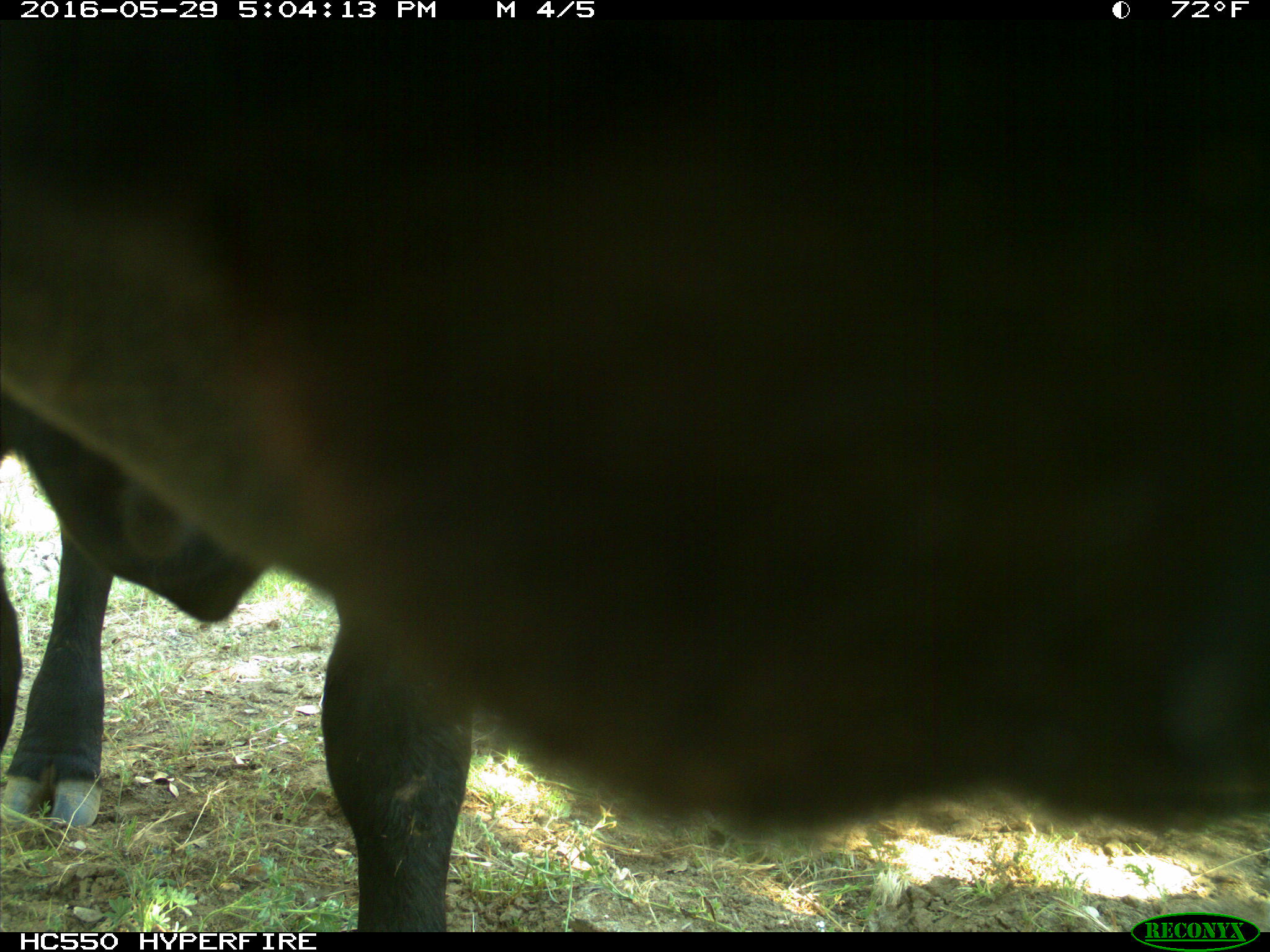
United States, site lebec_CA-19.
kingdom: Animalia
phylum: Chordata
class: Mammalia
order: Artiodactyla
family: Bovidae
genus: Bos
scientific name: Bos taurus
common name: domestic cow